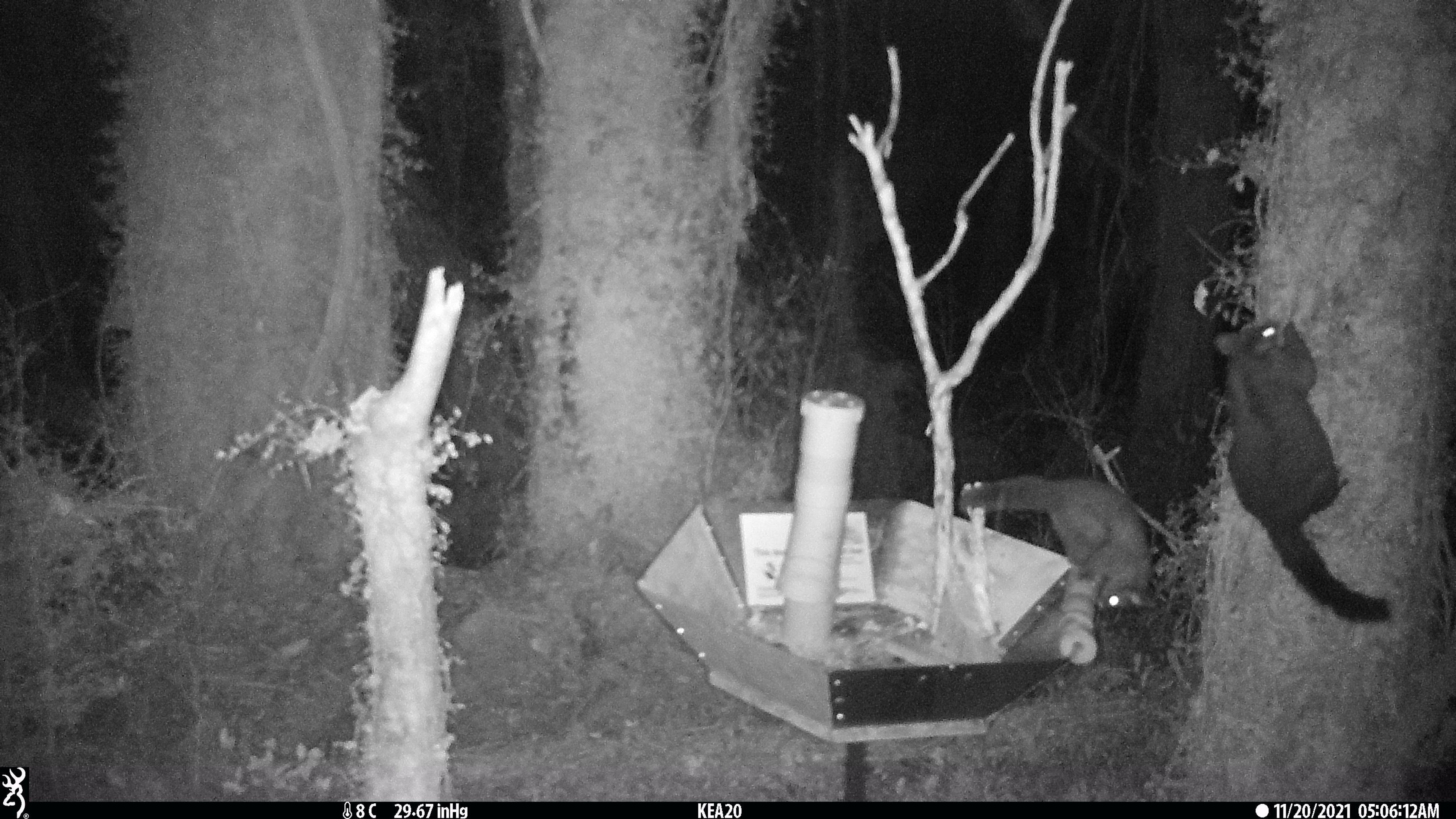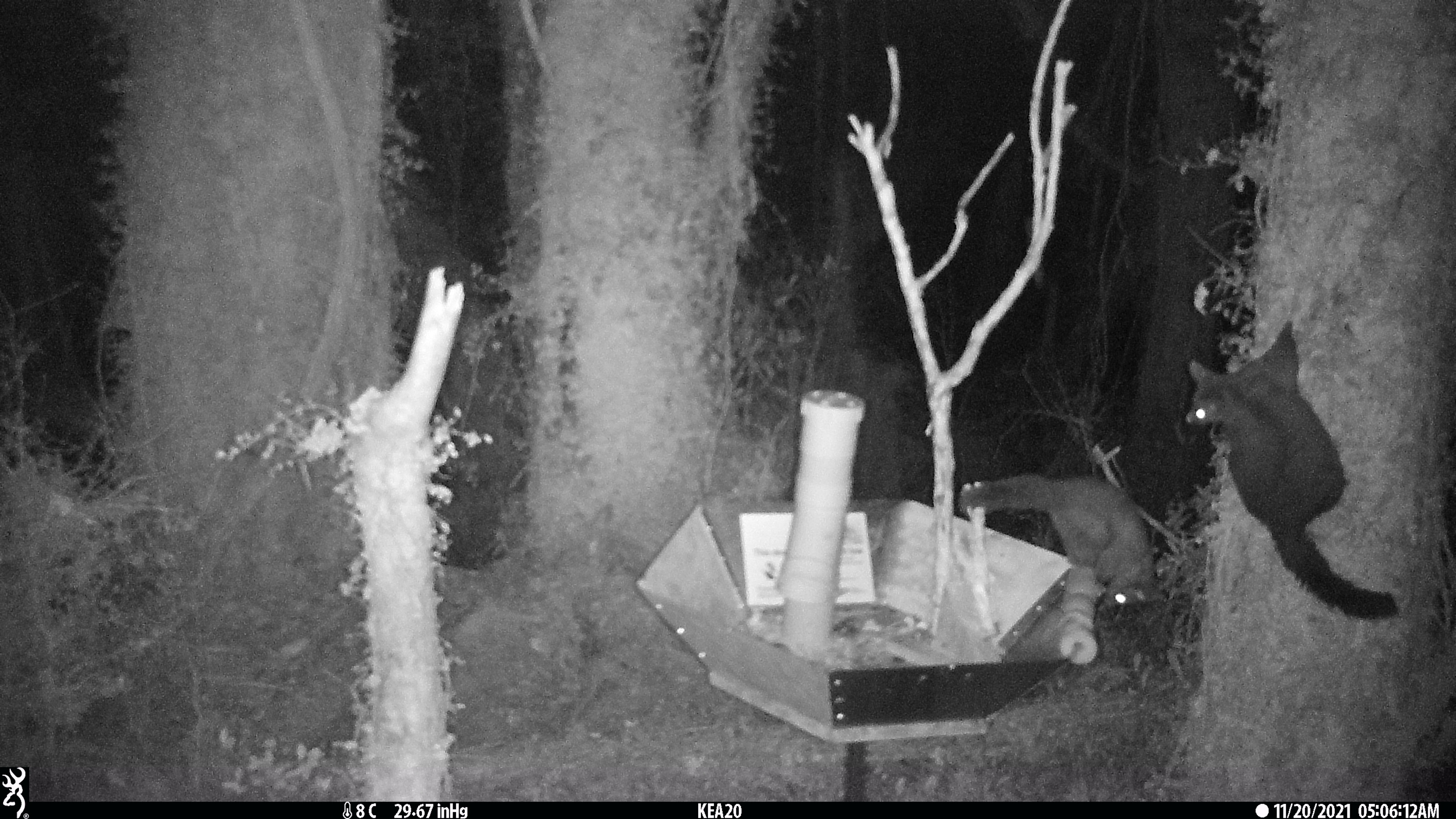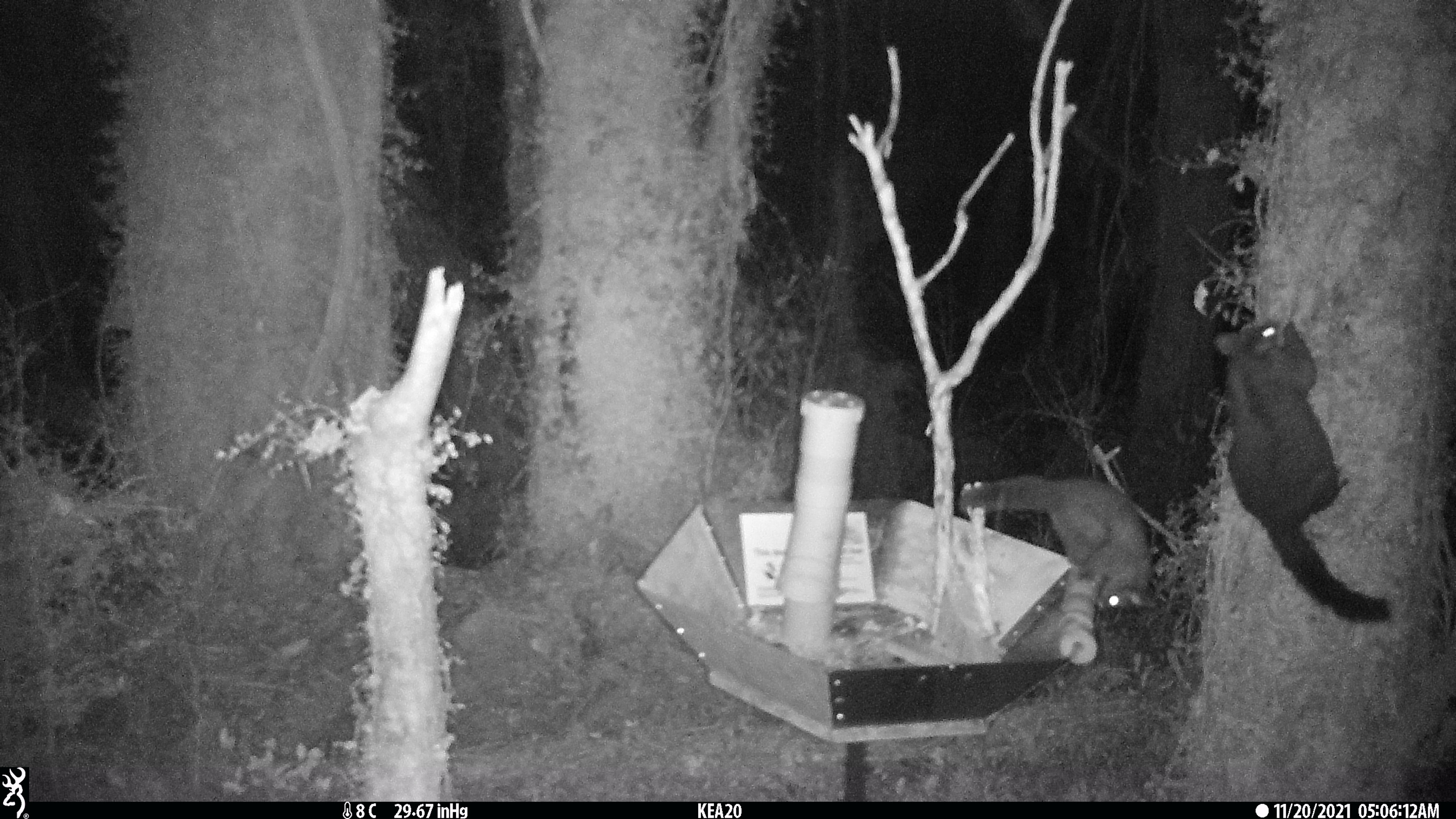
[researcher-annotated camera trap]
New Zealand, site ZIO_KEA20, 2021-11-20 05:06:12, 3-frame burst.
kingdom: Animalia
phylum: Chordata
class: Mammalia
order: Diprotodontia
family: Phalangeridae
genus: Trichosurus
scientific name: Trichosurus vulpecula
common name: common brushtail possum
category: possum